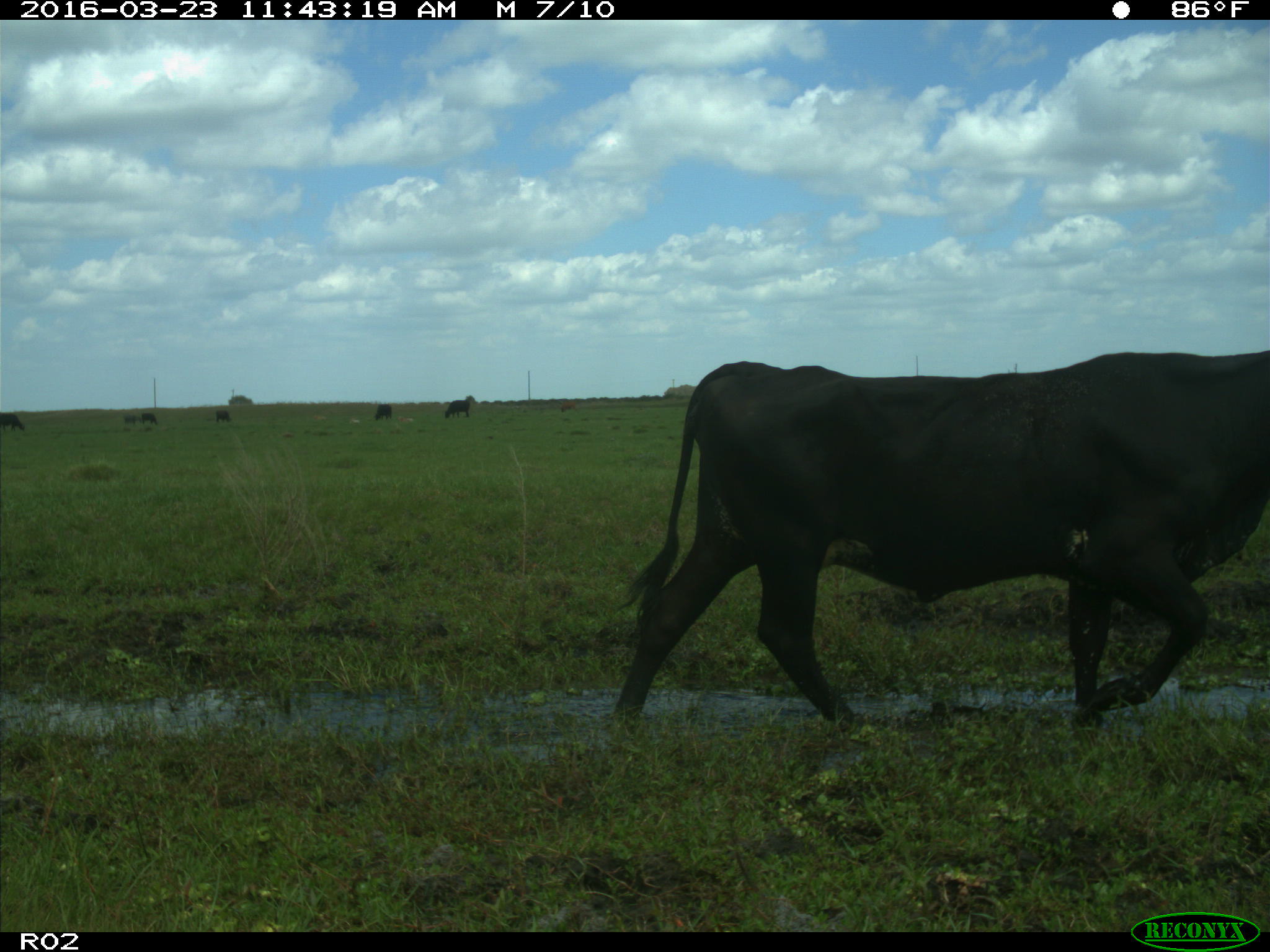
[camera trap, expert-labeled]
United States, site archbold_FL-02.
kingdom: Animalia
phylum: Chordata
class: Mammalia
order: Artiodactyla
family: Bovidae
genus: Bos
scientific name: Bos taurus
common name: domestic cow